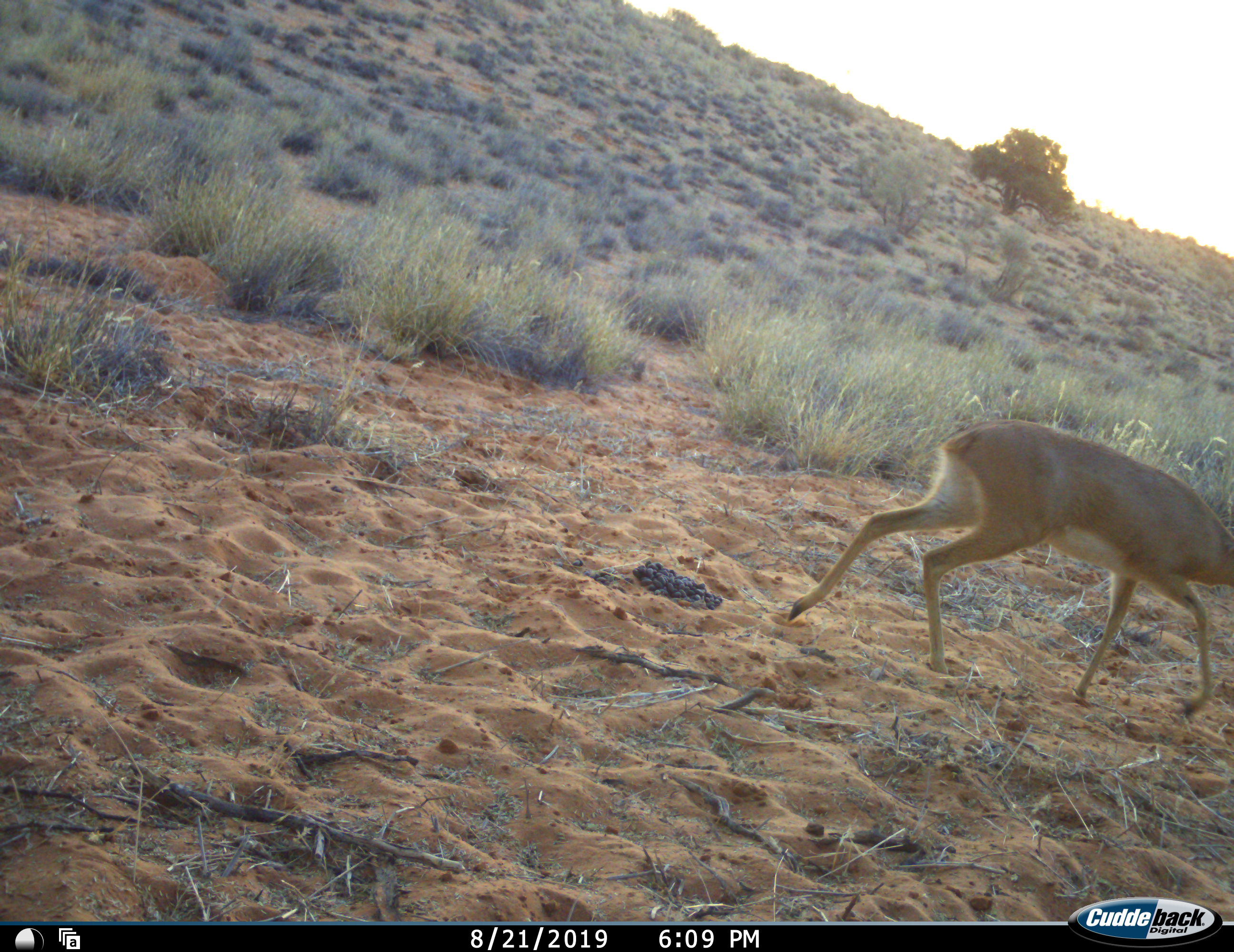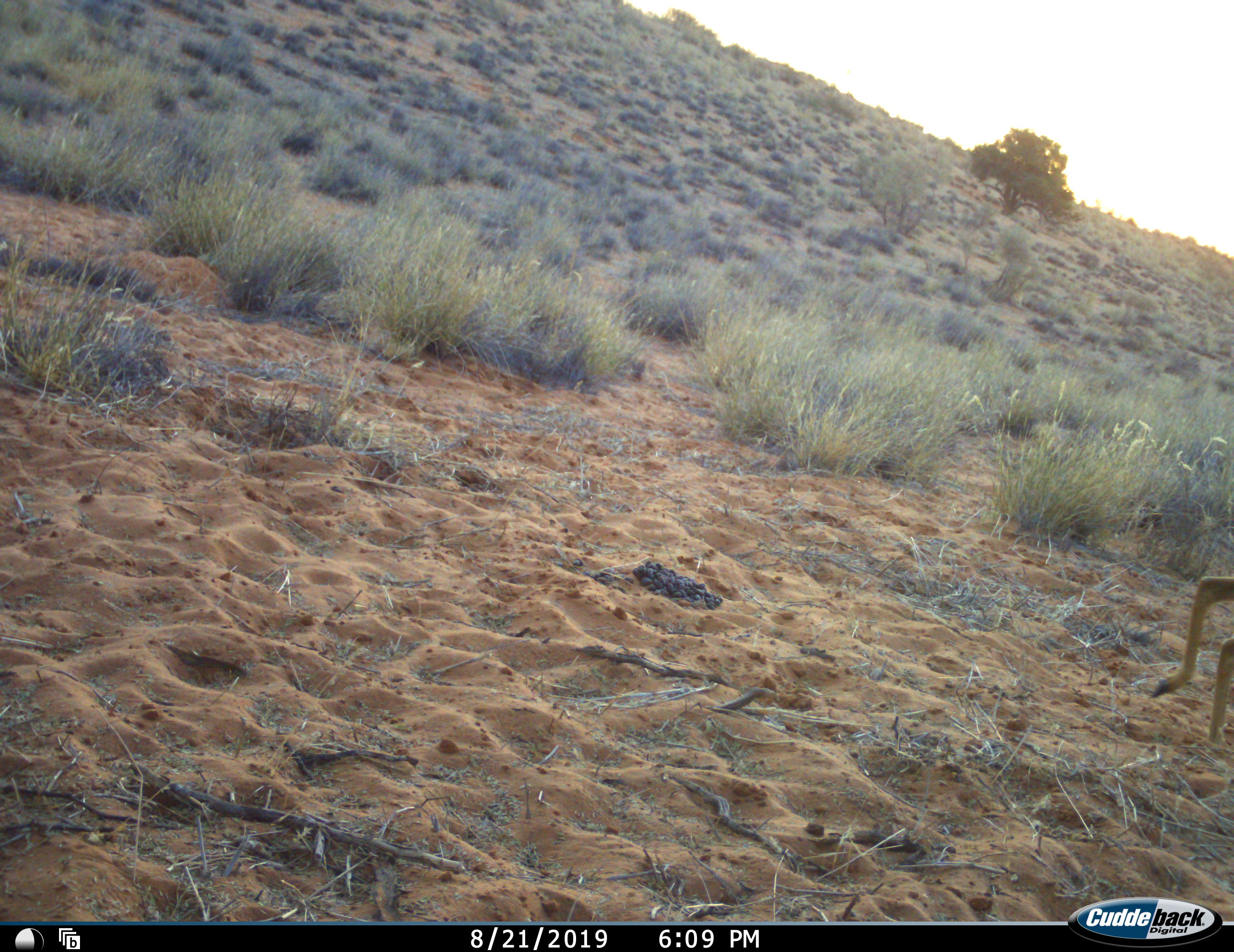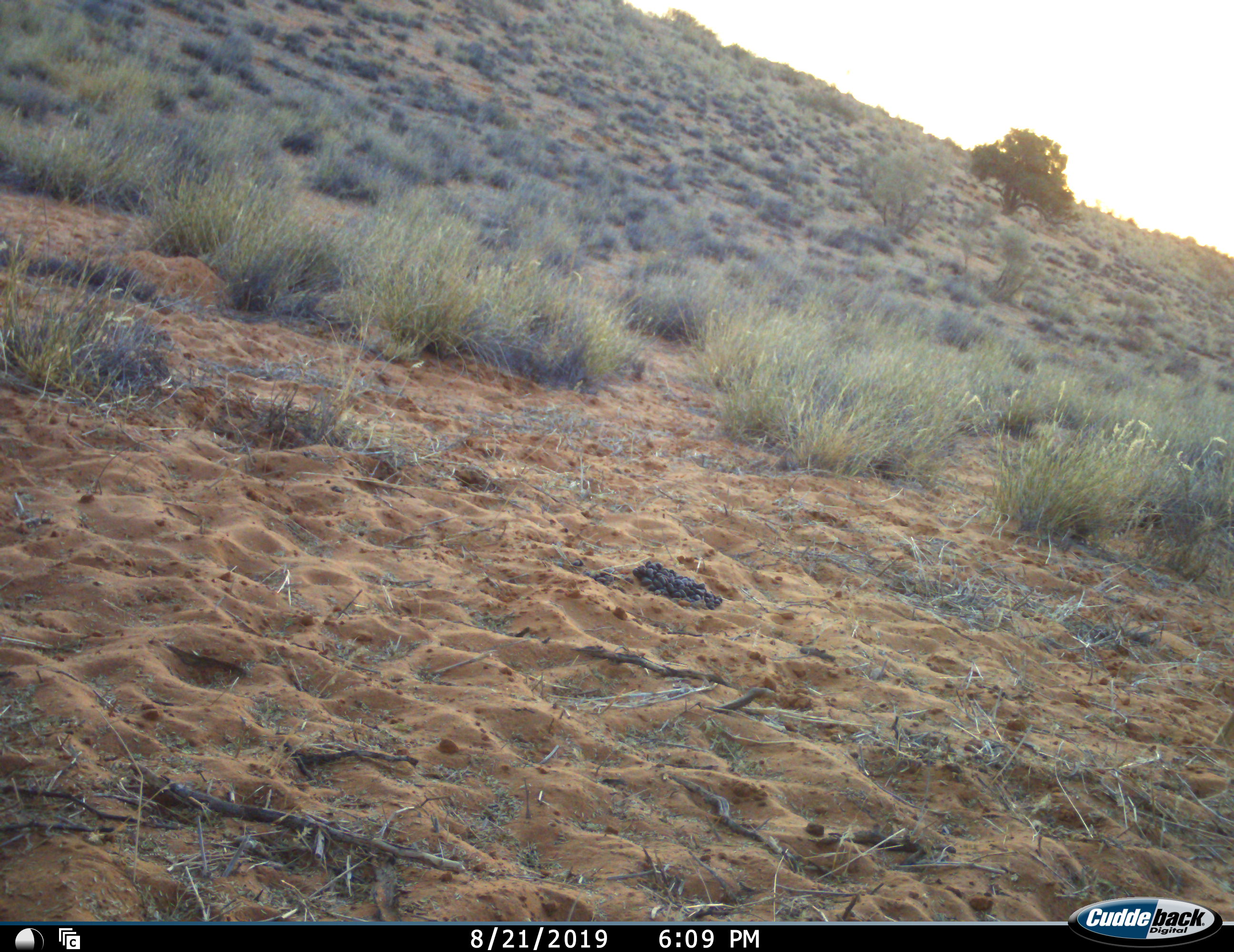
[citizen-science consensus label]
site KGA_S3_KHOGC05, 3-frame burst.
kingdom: Animalia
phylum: Chordata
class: Mammalia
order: Artiodactyla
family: Bovidae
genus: Raphicerus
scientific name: Raphicerus campestris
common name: steenbok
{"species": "steenbok (Raphicerus campestris)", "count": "1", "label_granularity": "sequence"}